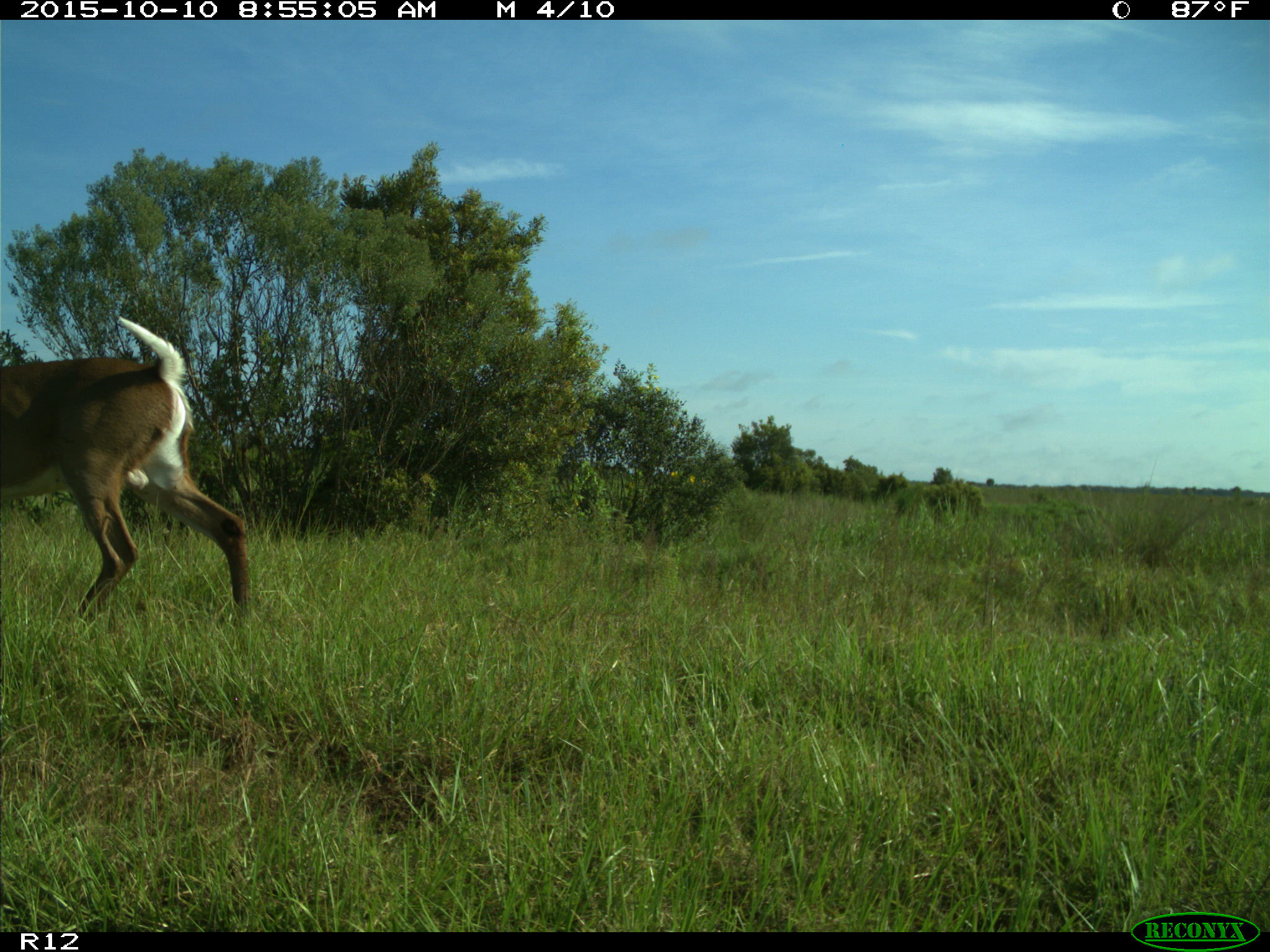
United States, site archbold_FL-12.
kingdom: Animalia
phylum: Chordata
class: Mammalia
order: Artiodactyla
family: Cervidae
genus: Odocoileus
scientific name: Odocoileus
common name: deer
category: unidentified deer